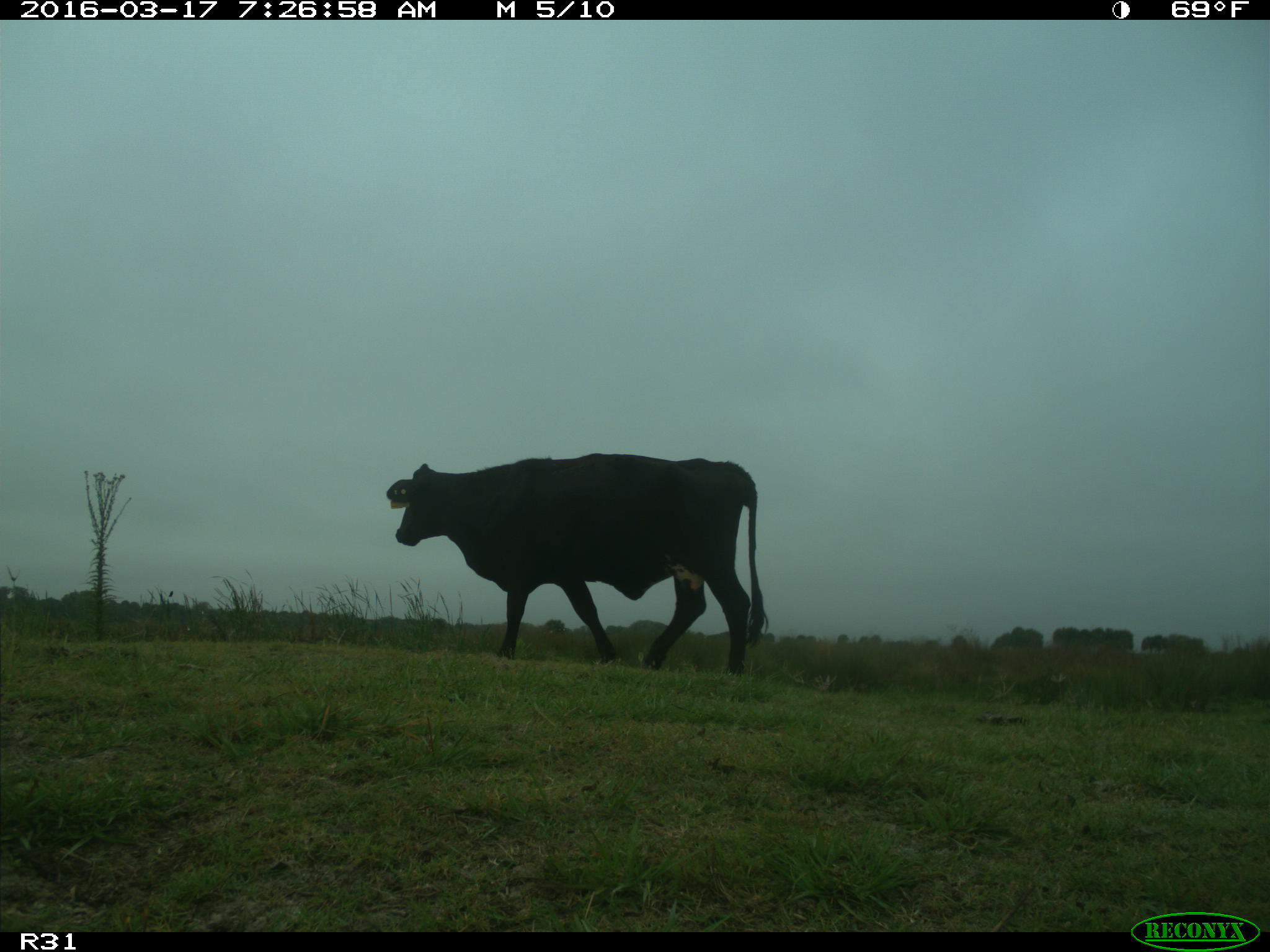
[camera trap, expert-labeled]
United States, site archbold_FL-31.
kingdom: Animalia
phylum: Chordata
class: Mammalia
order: Artiodactyla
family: Bovidae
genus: Bos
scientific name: Bos taurus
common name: domestic cow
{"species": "Bos taurus (domestic cow)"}